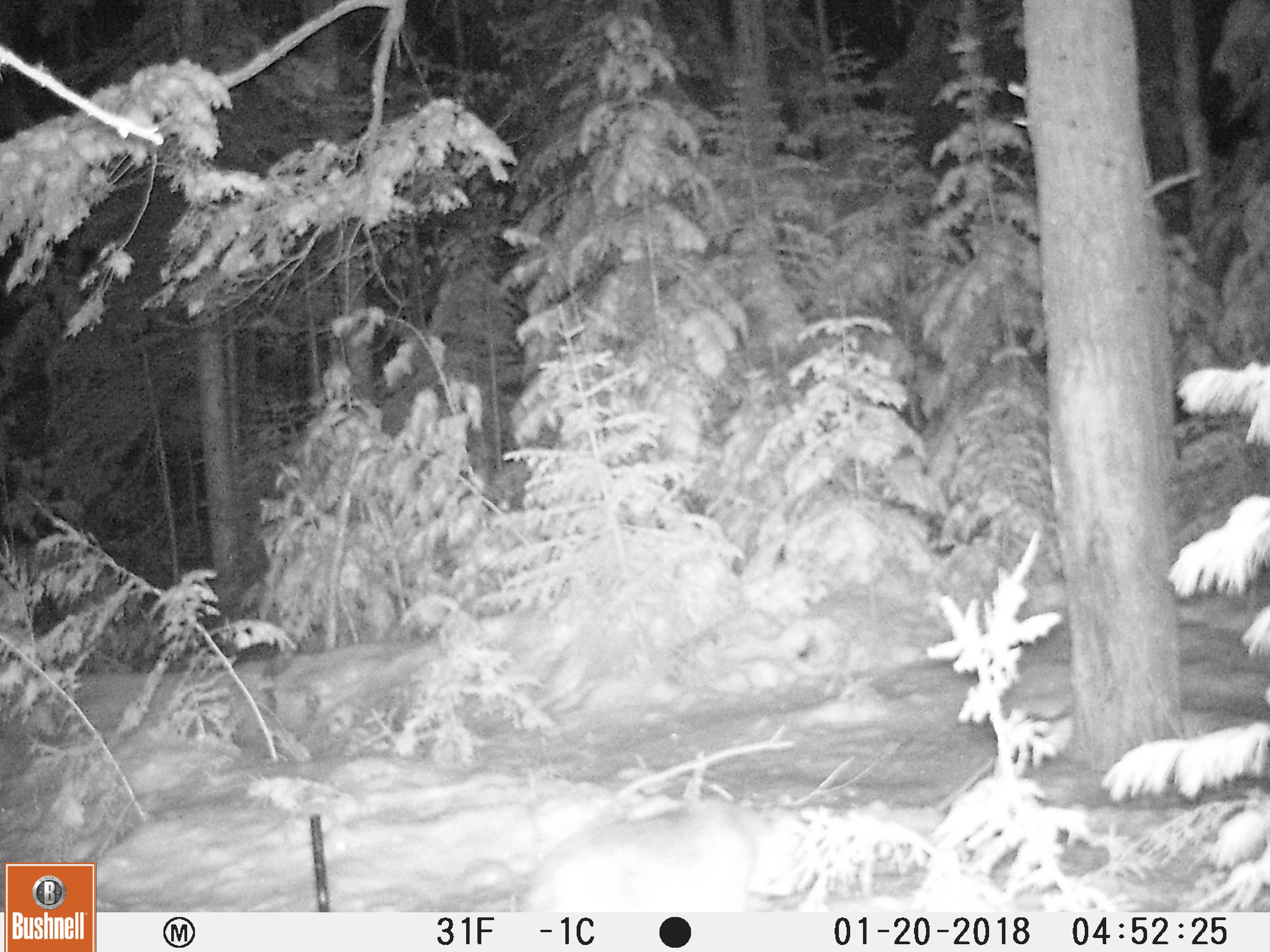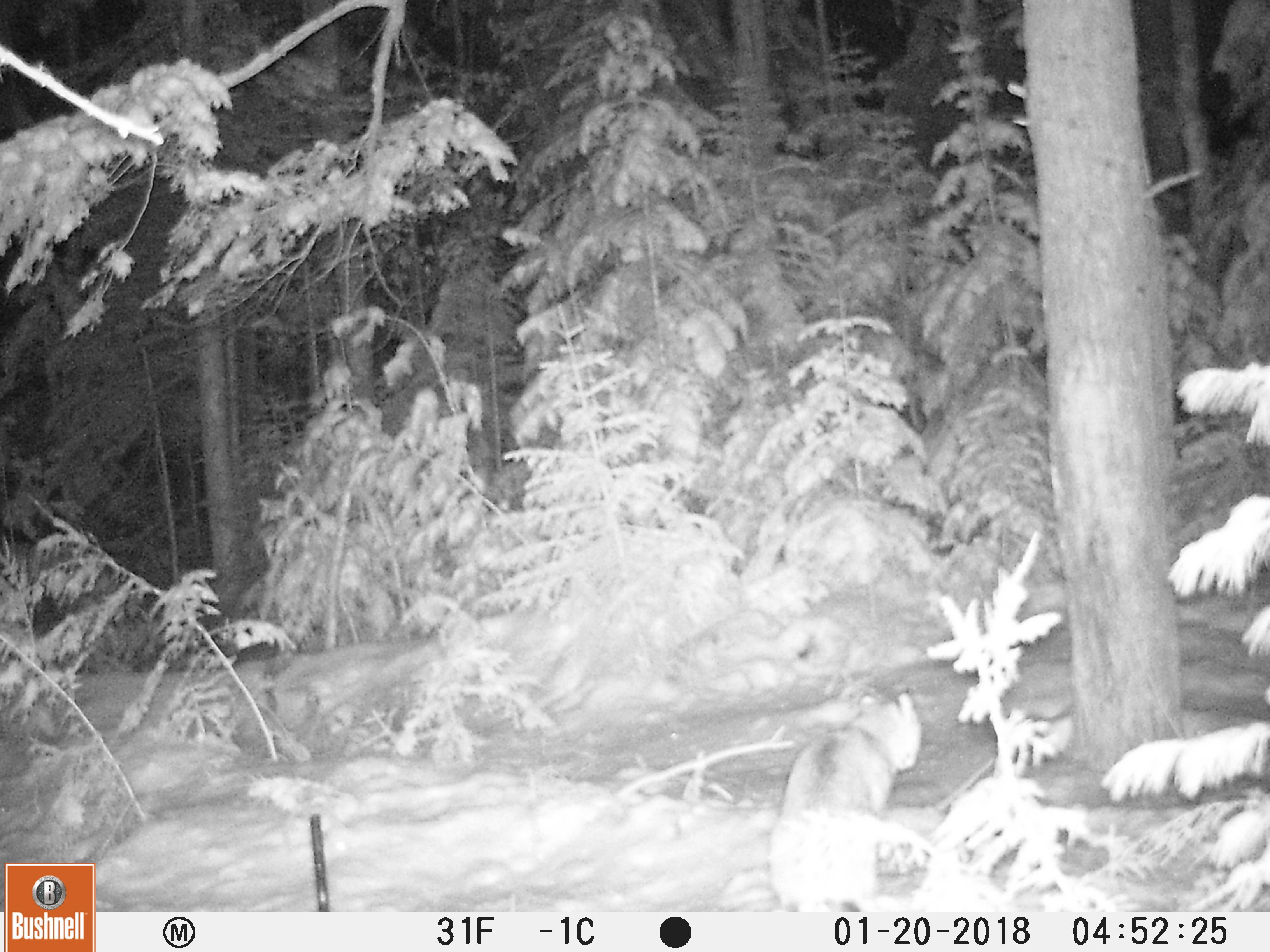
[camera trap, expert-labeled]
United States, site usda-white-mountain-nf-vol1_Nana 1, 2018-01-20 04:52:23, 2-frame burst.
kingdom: Animalia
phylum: Chordata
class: Mammalia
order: Carnivora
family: Felidae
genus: Lynx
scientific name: Lynx rufus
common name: bobcat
Bobcat (Lynx rufus).